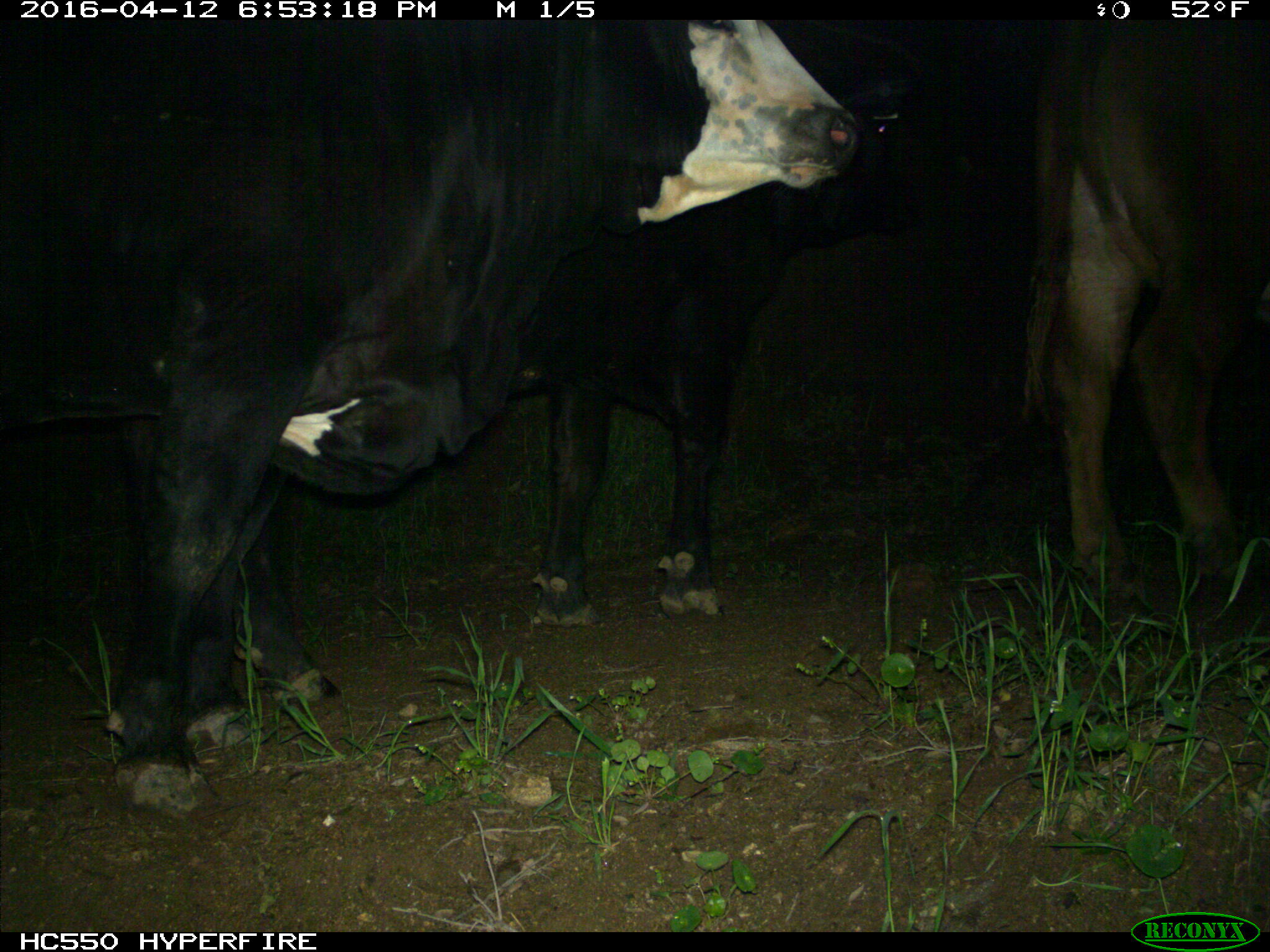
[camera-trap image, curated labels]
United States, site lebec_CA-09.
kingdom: Animalia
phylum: Chordata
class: Mammalia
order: Artiodactyla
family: Bovidae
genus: Bos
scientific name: Bos taurus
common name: domestic cow